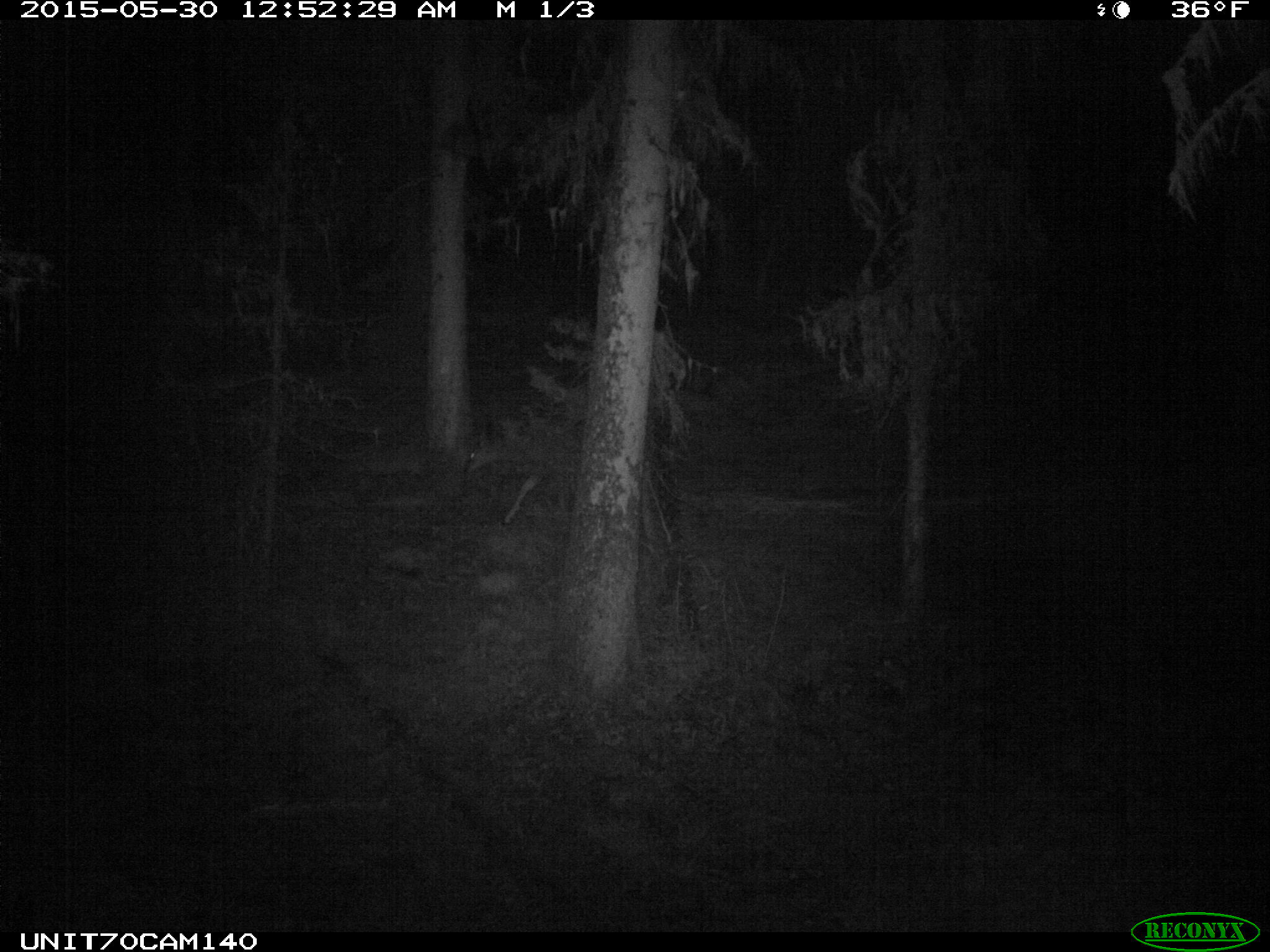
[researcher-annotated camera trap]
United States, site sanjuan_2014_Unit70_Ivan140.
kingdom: Animalia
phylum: Chordata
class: Mammalia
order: Artiodactyla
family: Cervidae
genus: Odocoileus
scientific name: Odocoileus hemionus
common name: mule deer